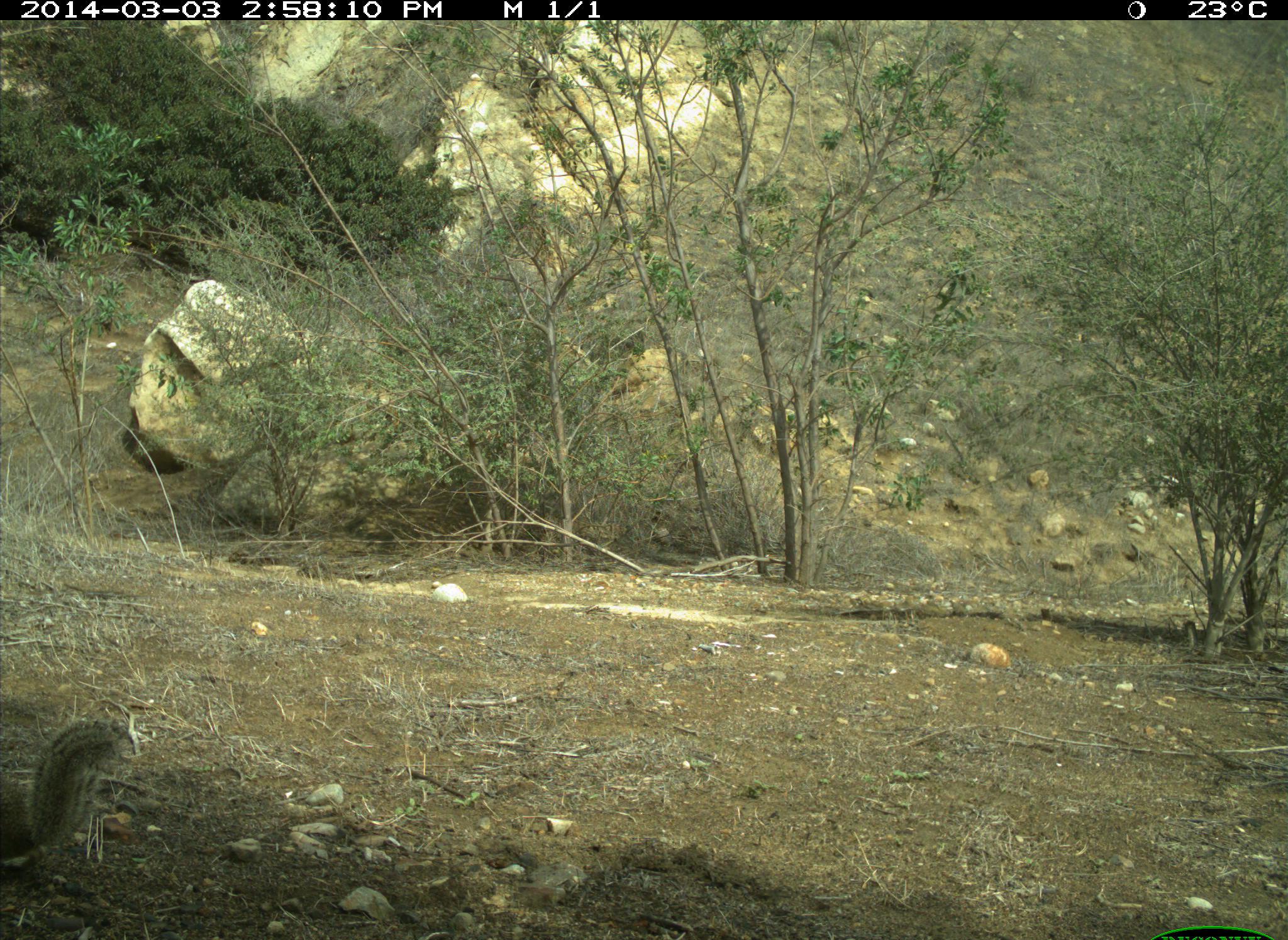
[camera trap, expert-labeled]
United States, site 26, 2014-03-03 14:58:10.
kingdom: Animalia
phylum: Chordata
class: Mammalia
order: Rodentia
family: Sciuridae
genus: Sciurus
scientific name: Sciurus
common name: squirrel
Squirrel (Sciurus).